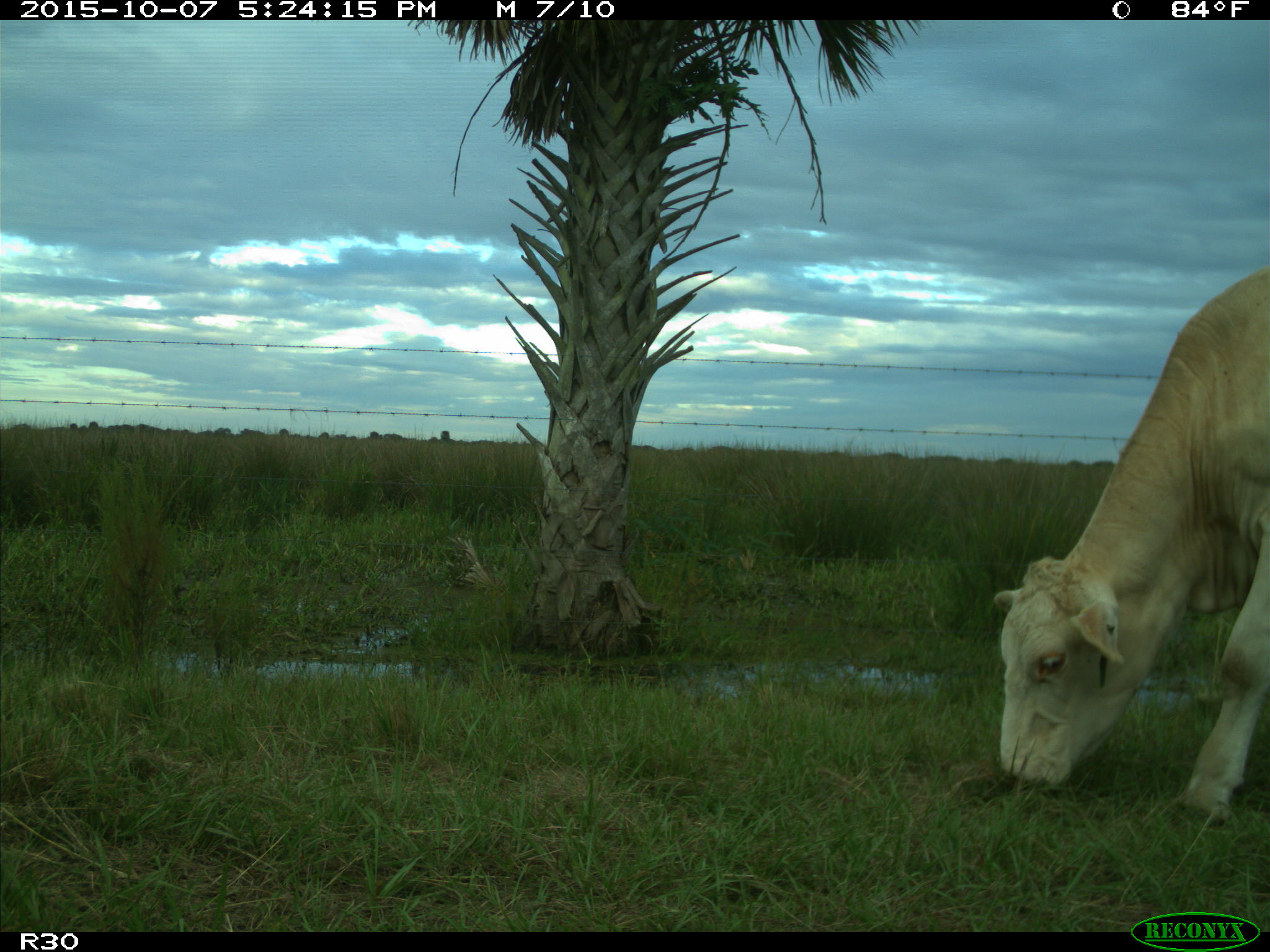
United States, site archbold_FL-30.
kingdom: Animalia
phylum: Chordata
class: Mammalia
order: Artiodactyla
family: Bovidae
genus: Bos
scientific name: Bos taurus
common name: domestic cow